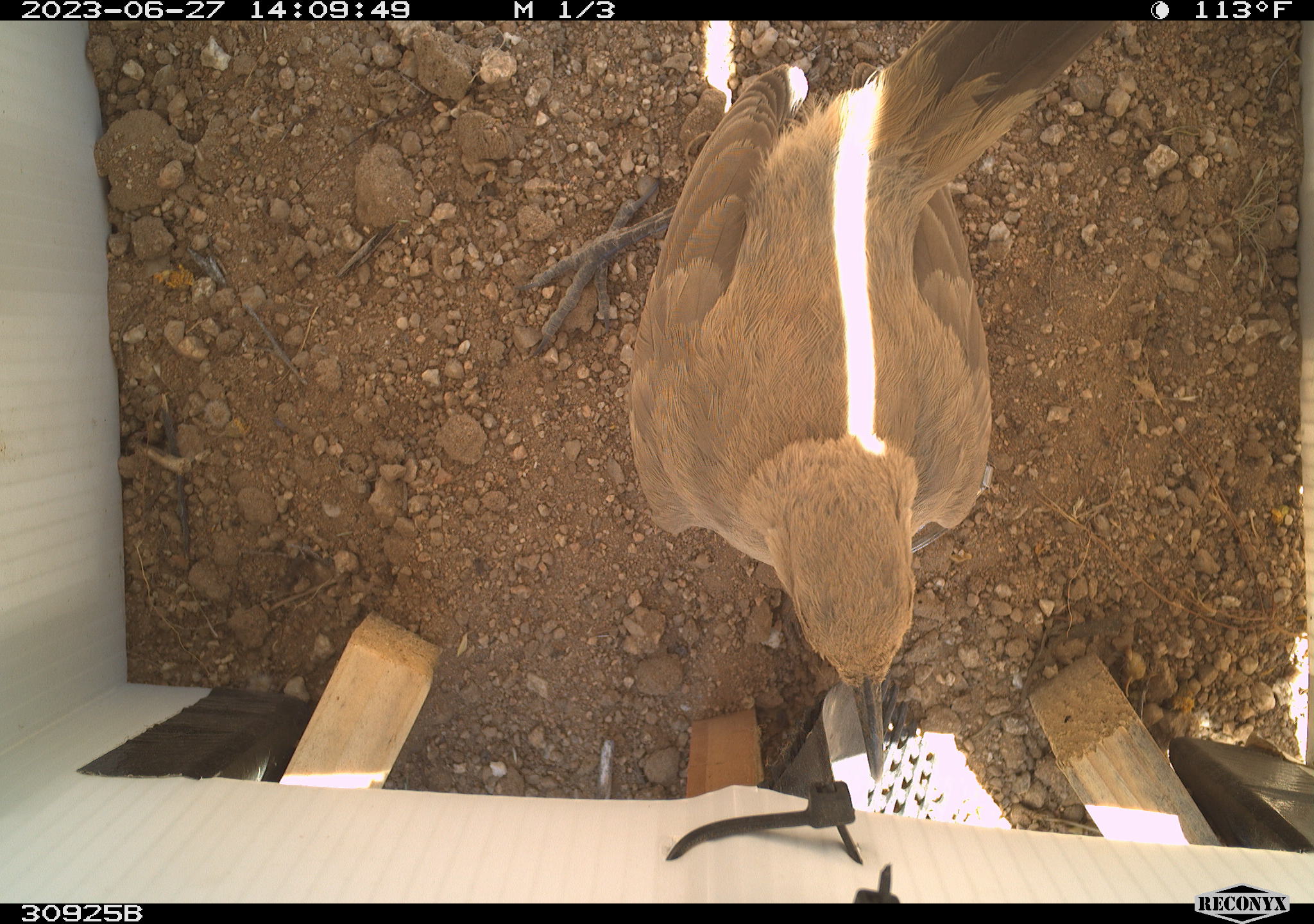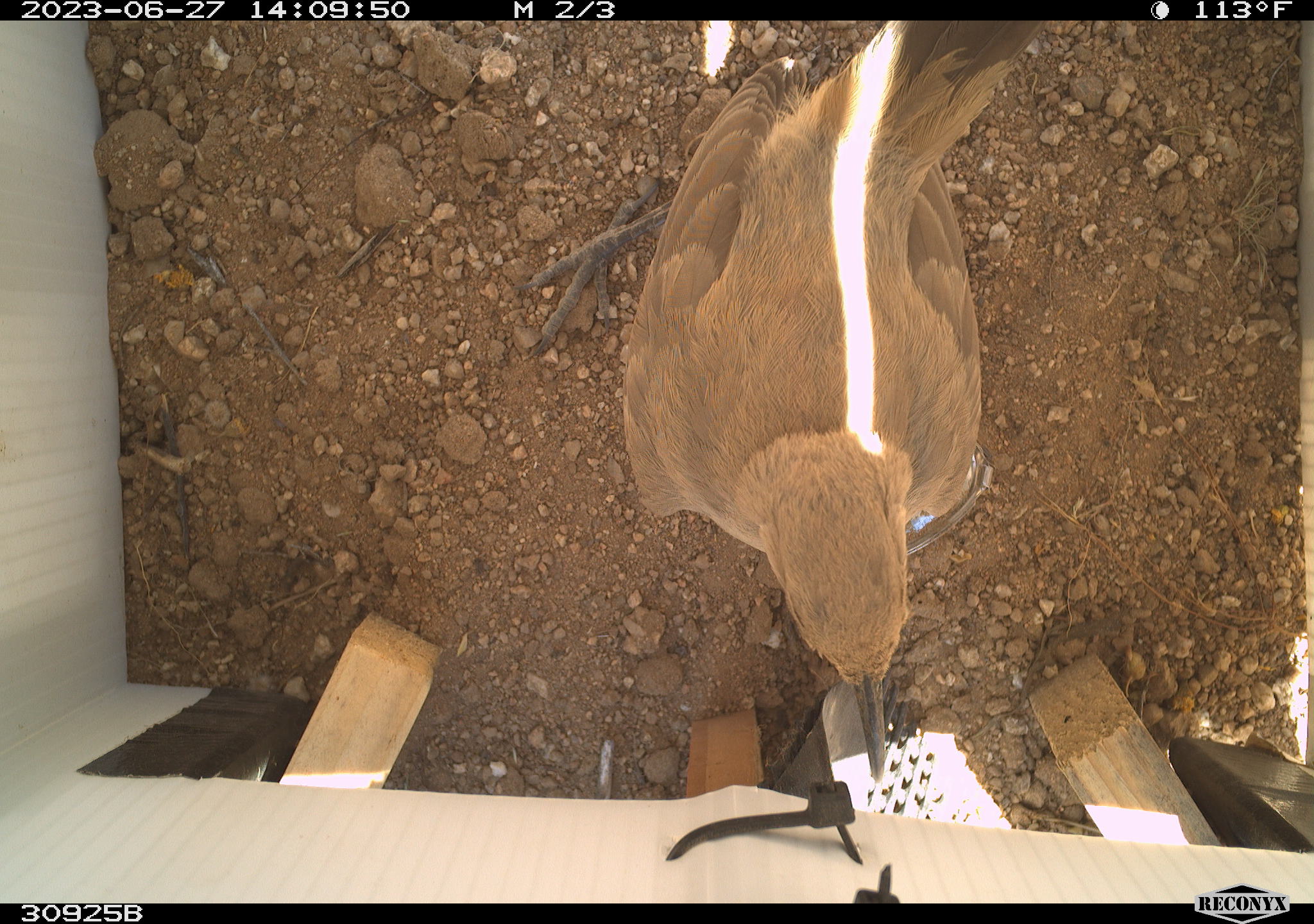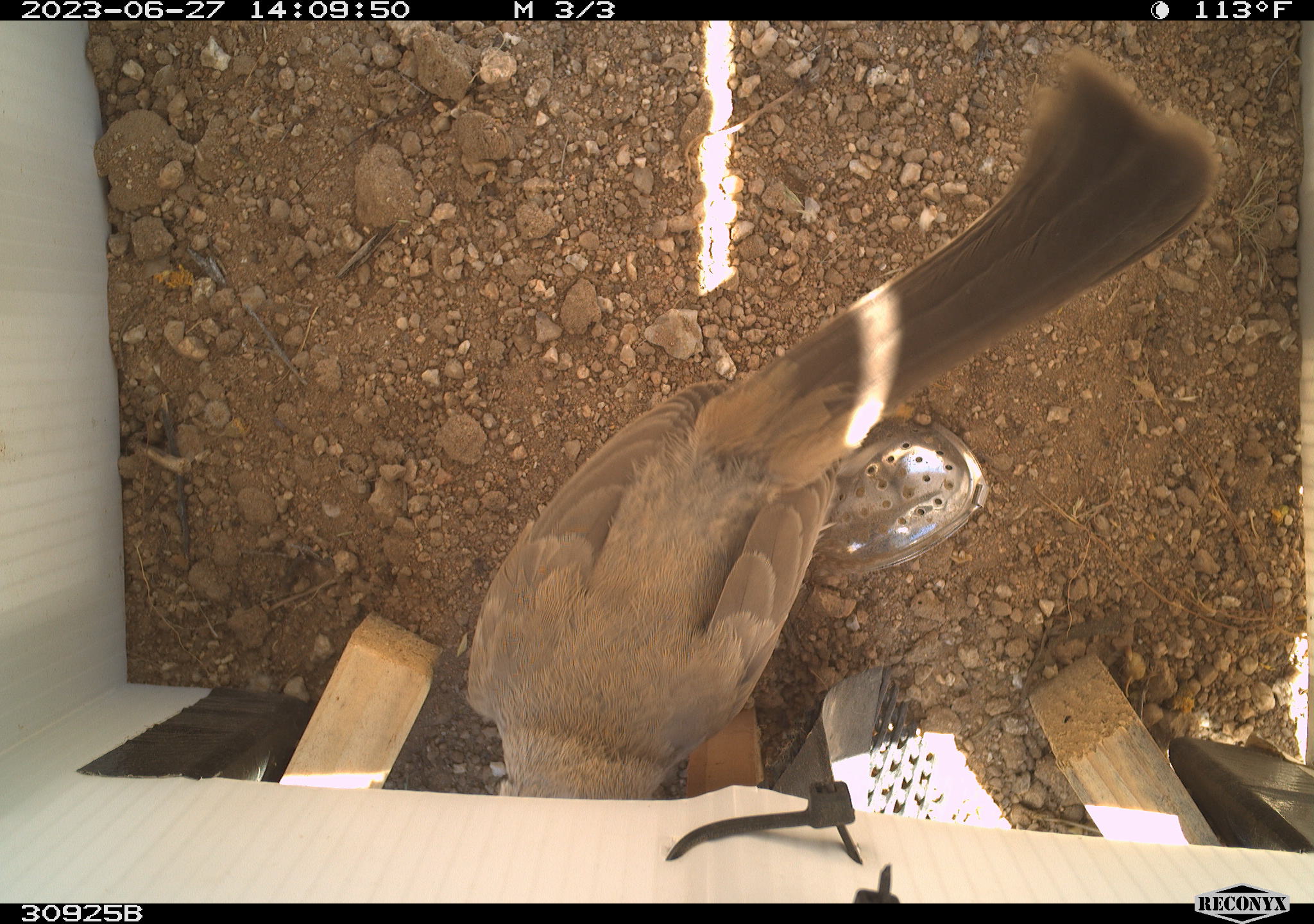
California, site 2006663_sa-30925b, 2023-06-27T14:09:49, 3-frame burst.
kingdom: Animalia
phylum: Chordata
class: Aves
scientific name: Aves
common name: bird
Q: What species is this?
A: Bird (Aves).